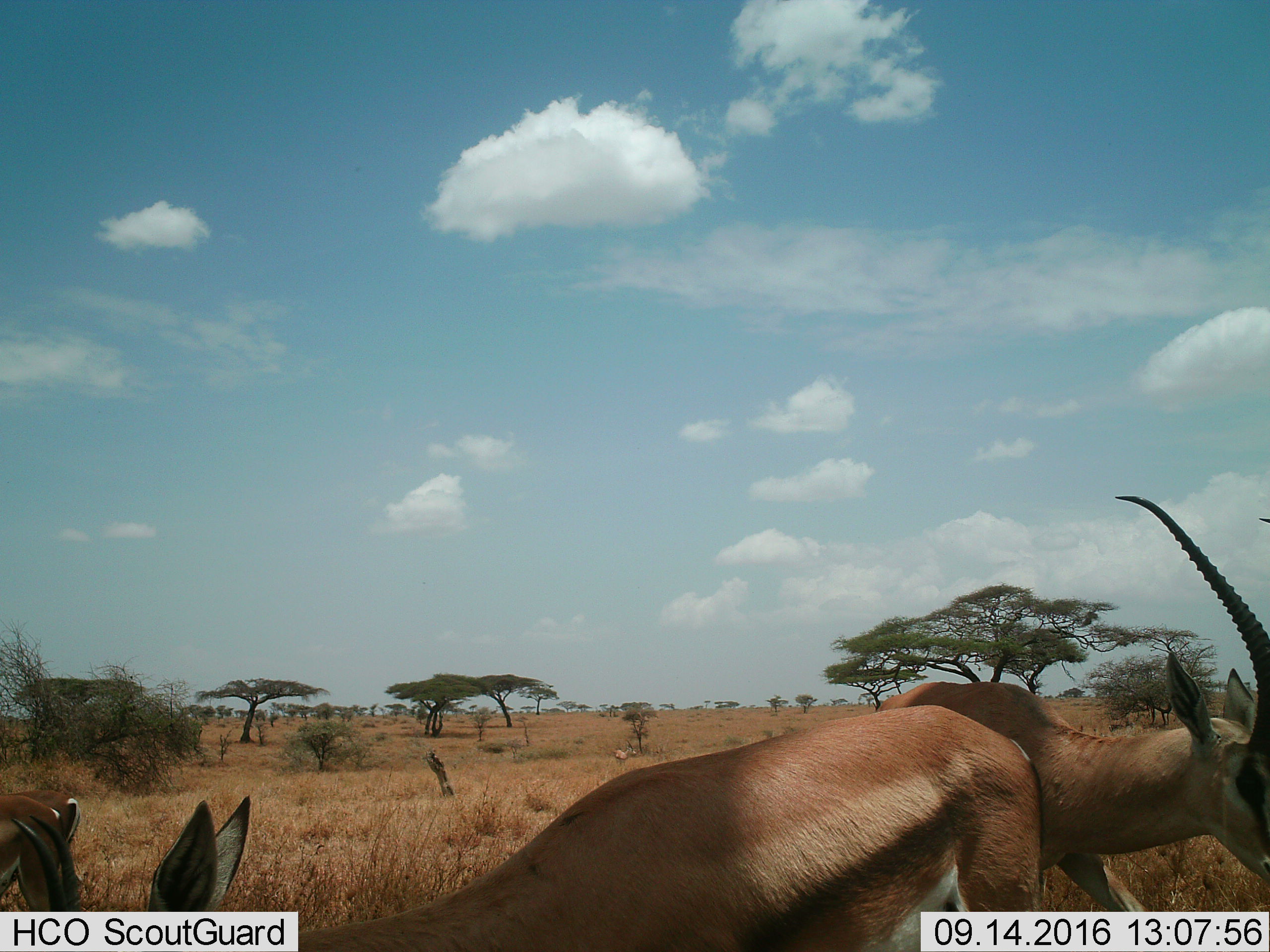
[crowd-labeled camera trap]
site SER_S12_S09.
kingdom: Animalia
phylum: Chordata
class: Mammalia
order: Artiodactyla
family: Bovidae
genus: Nanger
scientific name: Nanger granti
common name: grant's gazelle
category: gazellegrants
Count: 5.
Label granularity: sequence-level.